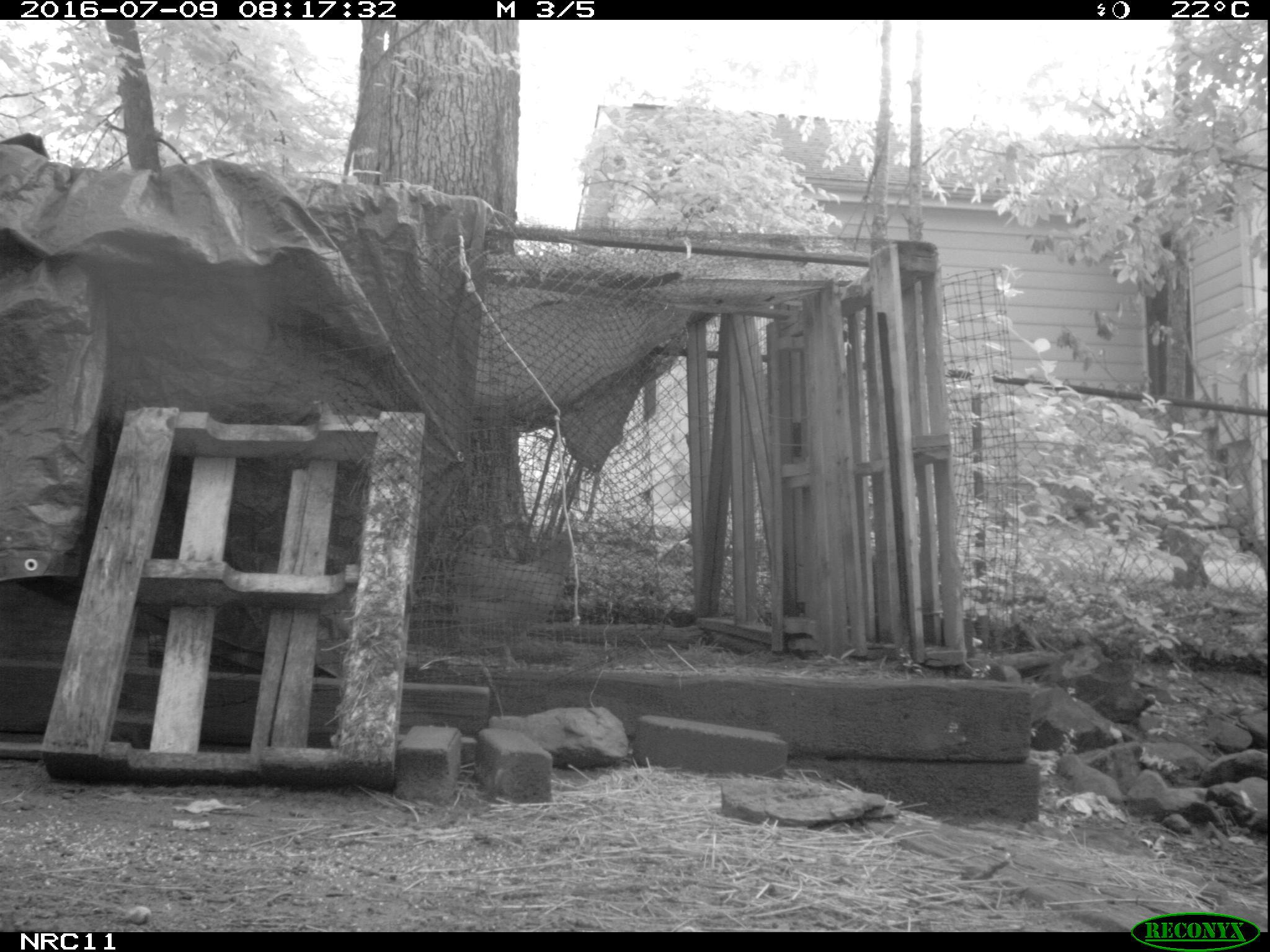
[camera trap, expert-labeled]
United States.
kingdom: Animalia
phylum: Chordata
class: Aves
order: Galliformes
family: Phasianidae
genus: Gallus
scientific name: Gallus gallus domesticus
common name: domestic chicken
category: Chicken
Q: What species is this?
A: Chicken (domestic chicken) (Gallus gallus domesticus).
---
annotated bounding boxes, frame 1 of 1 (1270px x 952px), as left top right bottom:
Chicken: 452 517 585 645